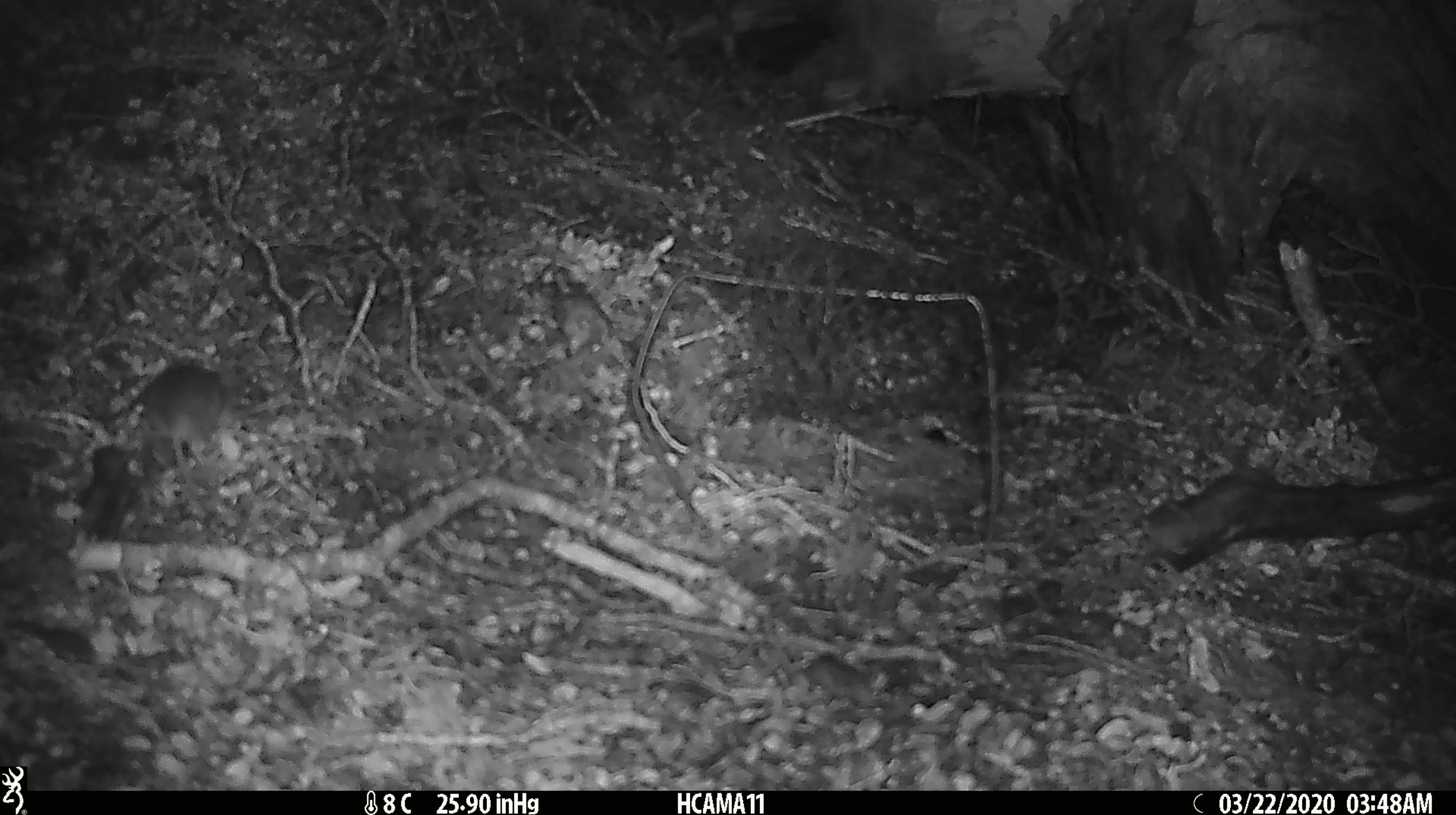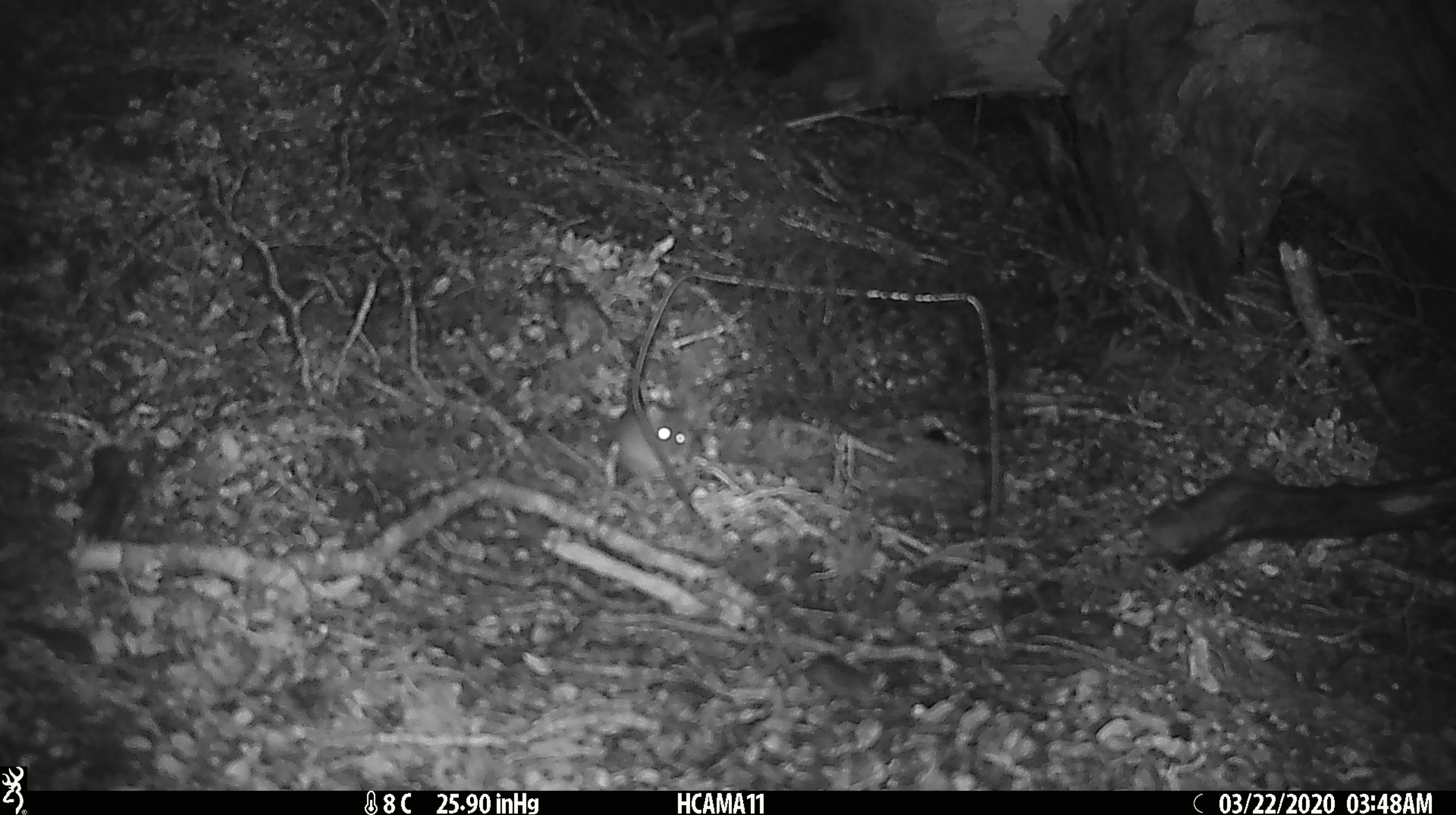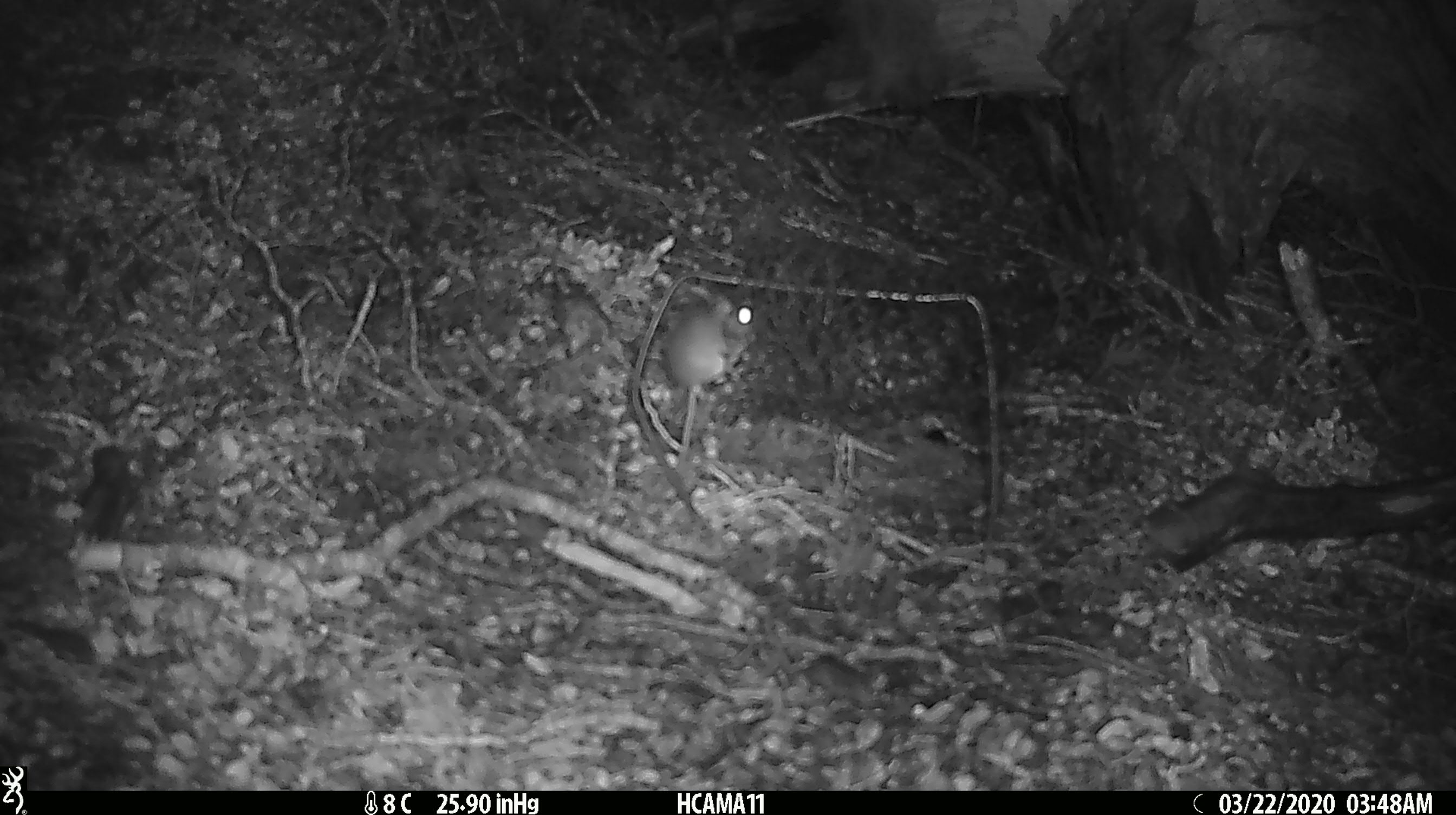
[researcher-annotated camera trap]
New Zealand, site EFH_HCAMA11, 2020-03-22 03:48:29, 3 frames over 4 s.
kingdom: Animalia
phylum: Chordata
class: Mammalia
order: Rodentia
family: Muridae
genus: Mus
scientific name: Mus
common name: mouse